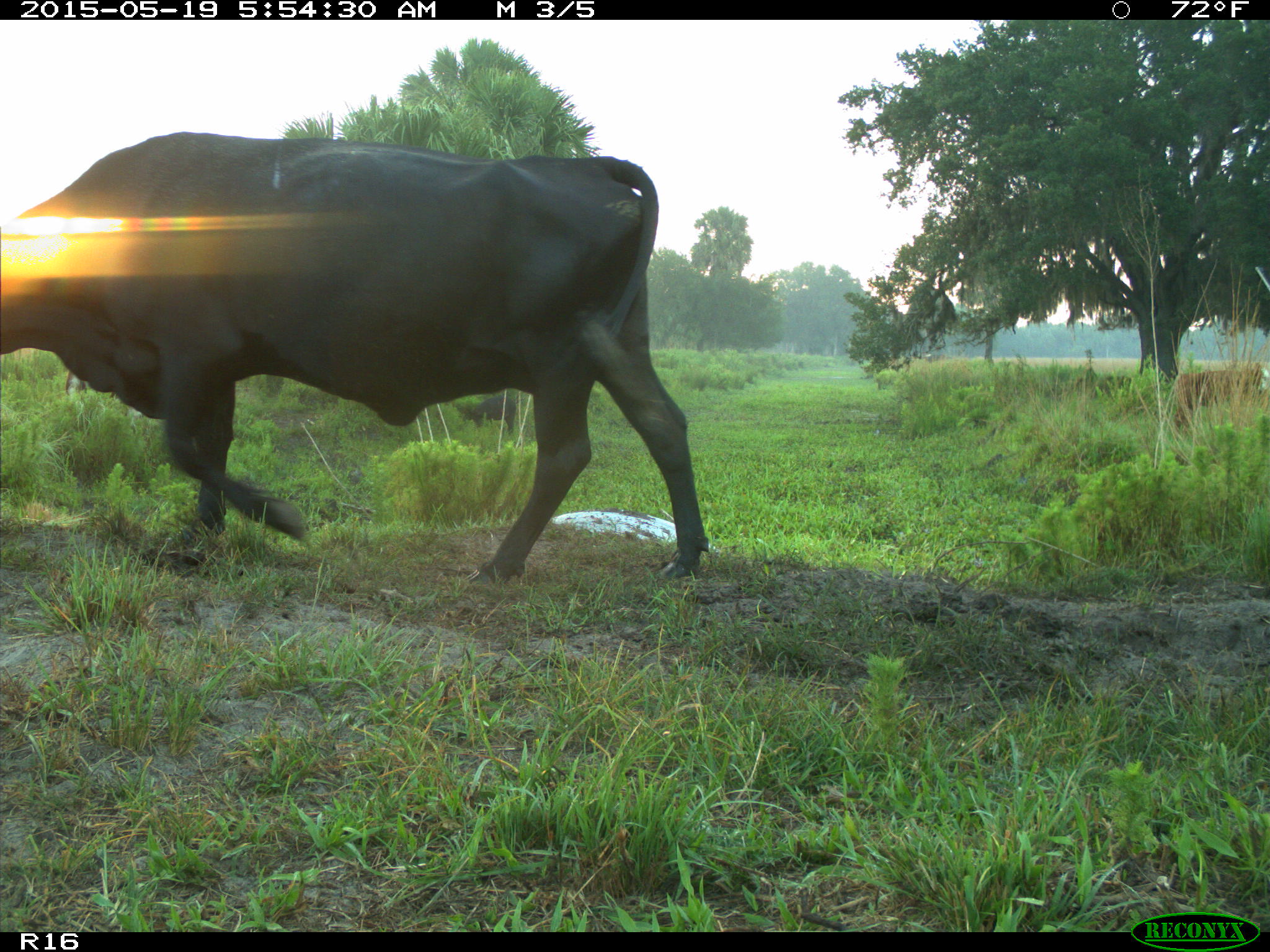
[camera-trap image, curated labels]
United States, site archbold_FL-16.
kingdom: Animalia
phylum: Chordata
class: Mammalia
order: Artiodactyla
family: Suidae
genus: Sus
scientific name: Sus scrofa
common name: wild boar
Sus scrofa (wild boar).